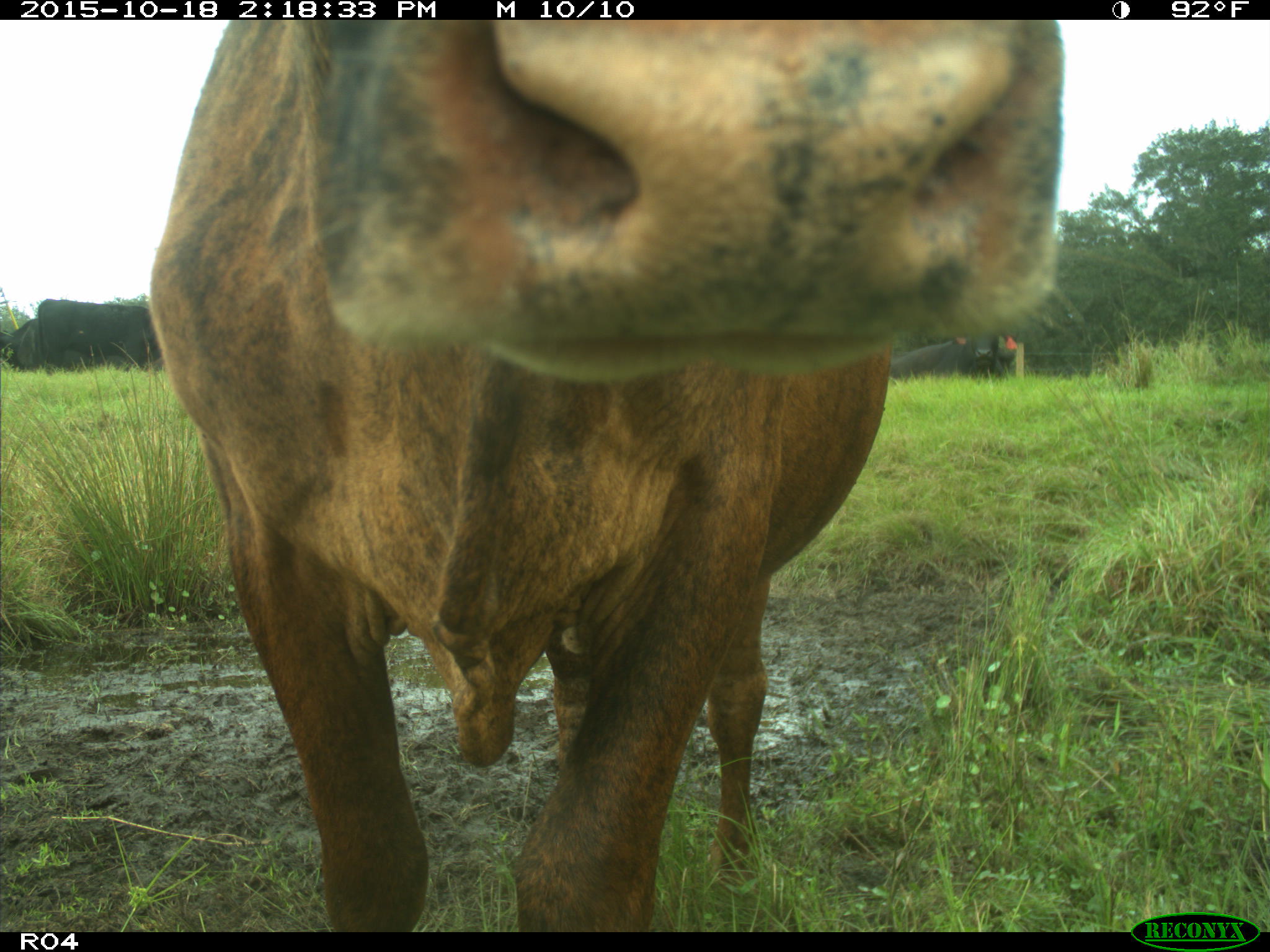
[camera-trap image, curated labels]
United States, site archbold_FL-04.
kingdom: Animalia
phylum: Chordata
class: Mammalia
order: Artiodactyla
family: Bovidae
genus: Bos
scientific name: Bos taurus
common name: domestic cow